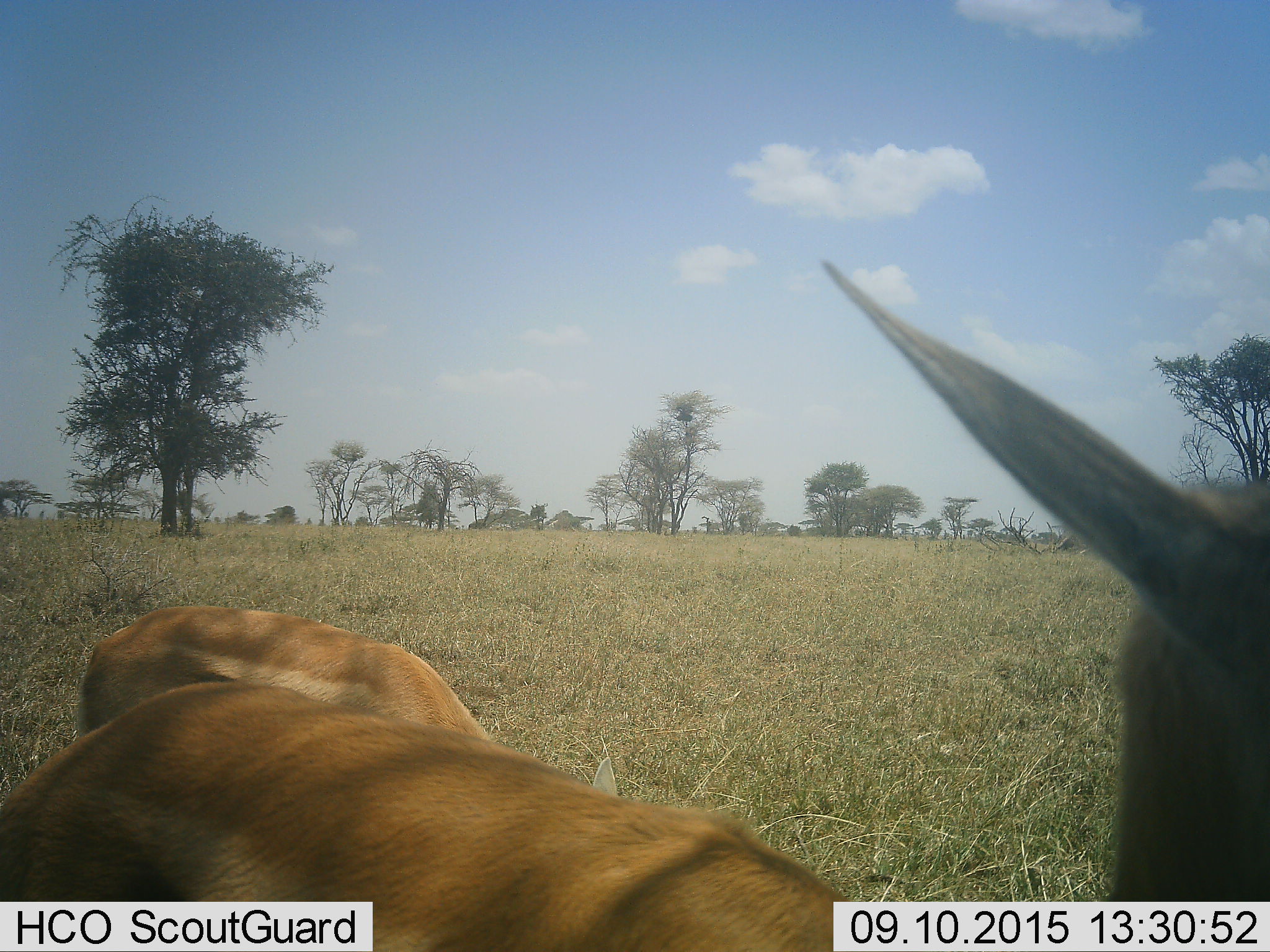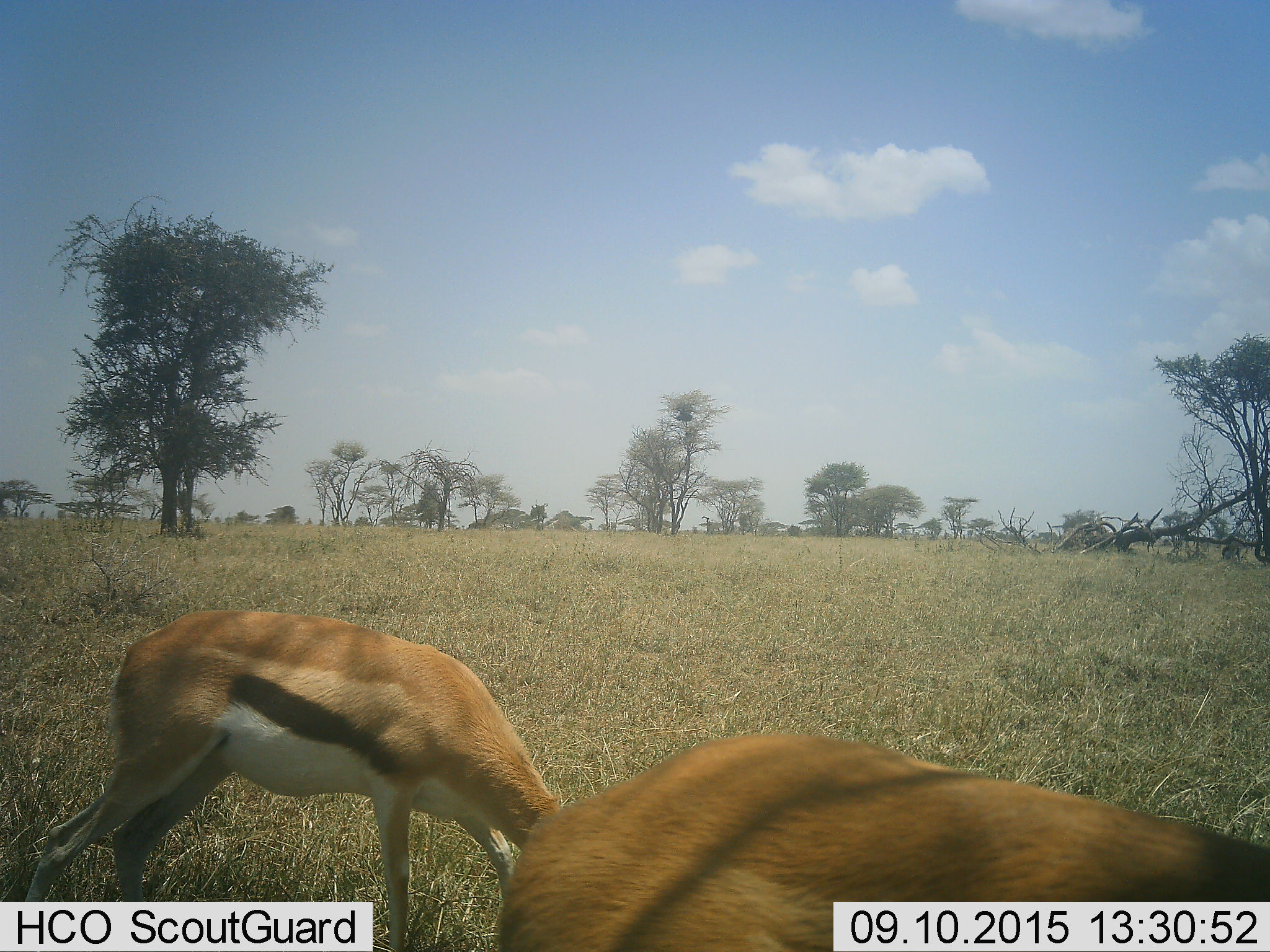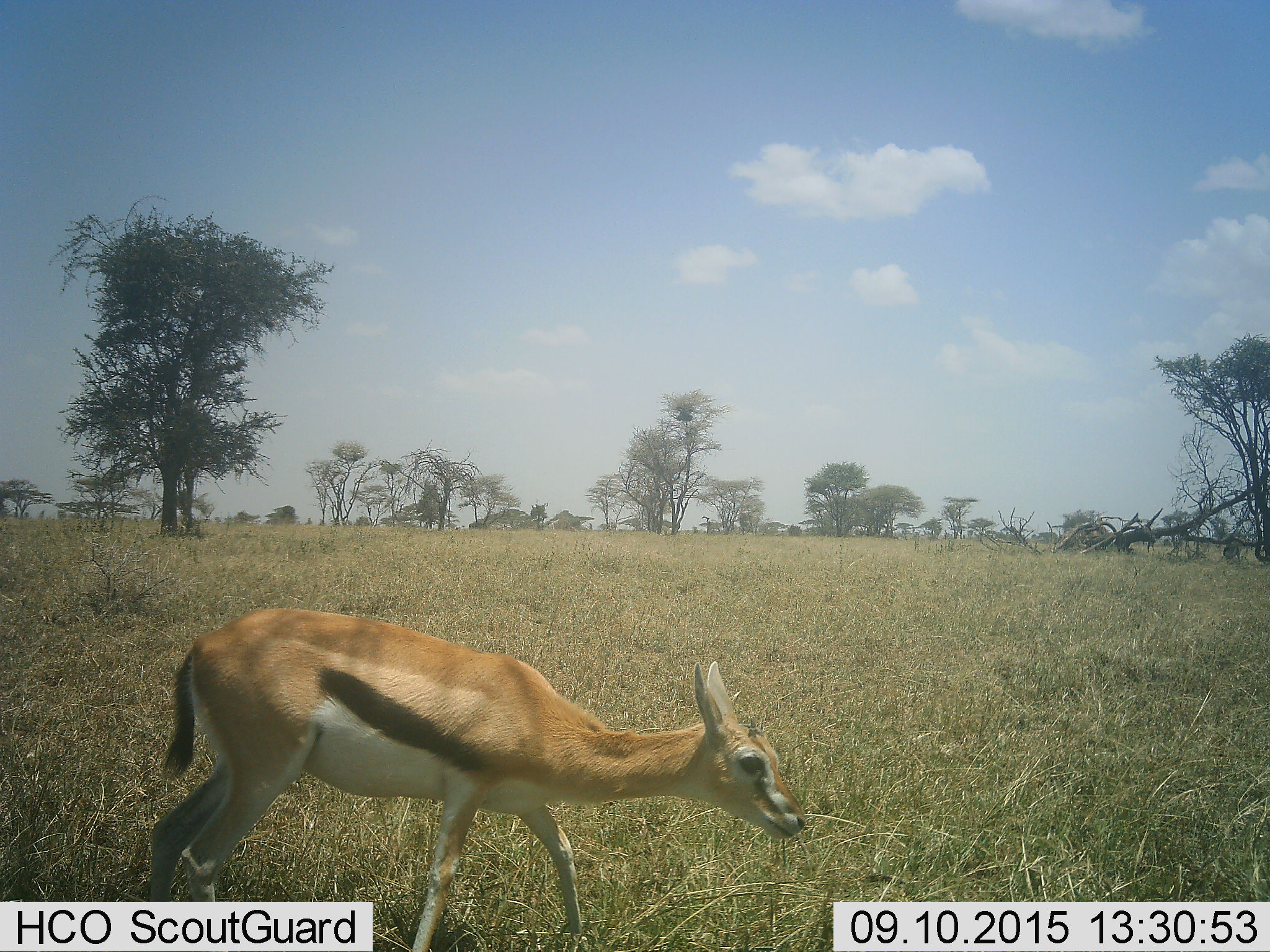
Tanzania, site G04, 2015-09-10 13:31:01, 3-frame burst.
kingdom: Animalia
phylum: Chordata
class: Mammalia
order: Artiodactyla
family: Bovidae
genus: Eudorcas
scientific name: Eudorcas thomsonii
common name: thomson's gazelle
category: gazellethomsons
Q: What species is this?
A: Gazellethomsons (thomson's gazelle) (Eudorcas thomsonii).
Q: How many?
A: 2.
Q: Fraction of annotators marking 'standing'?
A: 50%.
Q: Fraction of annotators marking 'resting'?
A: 0%.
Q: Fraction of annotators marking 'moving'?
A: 62%.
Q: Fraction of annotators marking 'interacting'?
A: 6%.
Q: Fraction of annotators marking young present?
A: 31%.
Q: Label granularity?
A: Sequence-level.